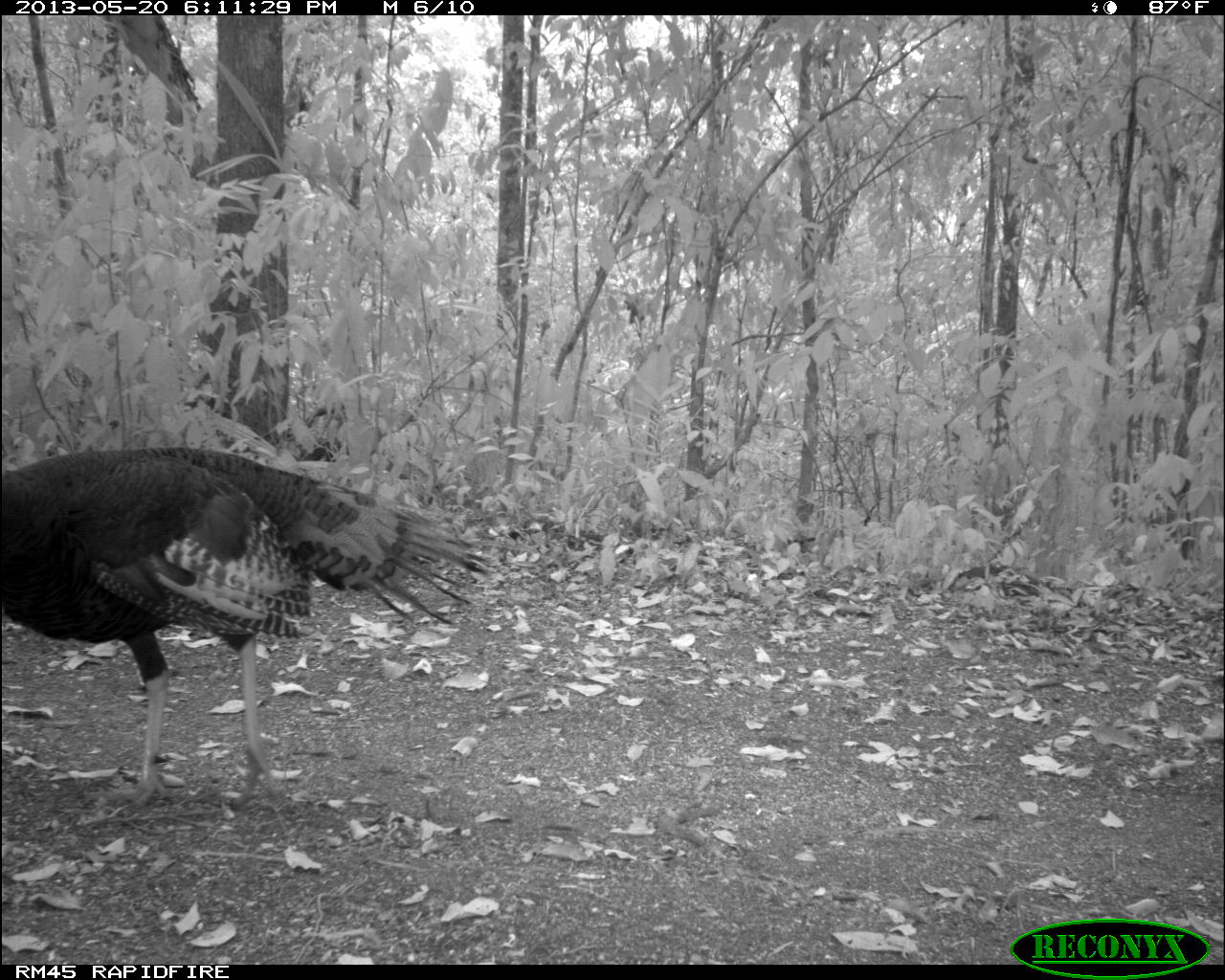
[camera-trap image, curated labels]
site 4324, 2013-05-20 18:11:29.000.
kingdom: Animalia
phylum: Chordata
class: Aves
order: Galliformes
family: Phasianidae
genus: Meleagris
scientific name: Meleagris ocellata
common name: ocellated turkey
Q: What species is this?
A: Meleagris ocellata (ocellated turkey).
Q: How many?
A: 1.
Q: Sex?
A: Female.